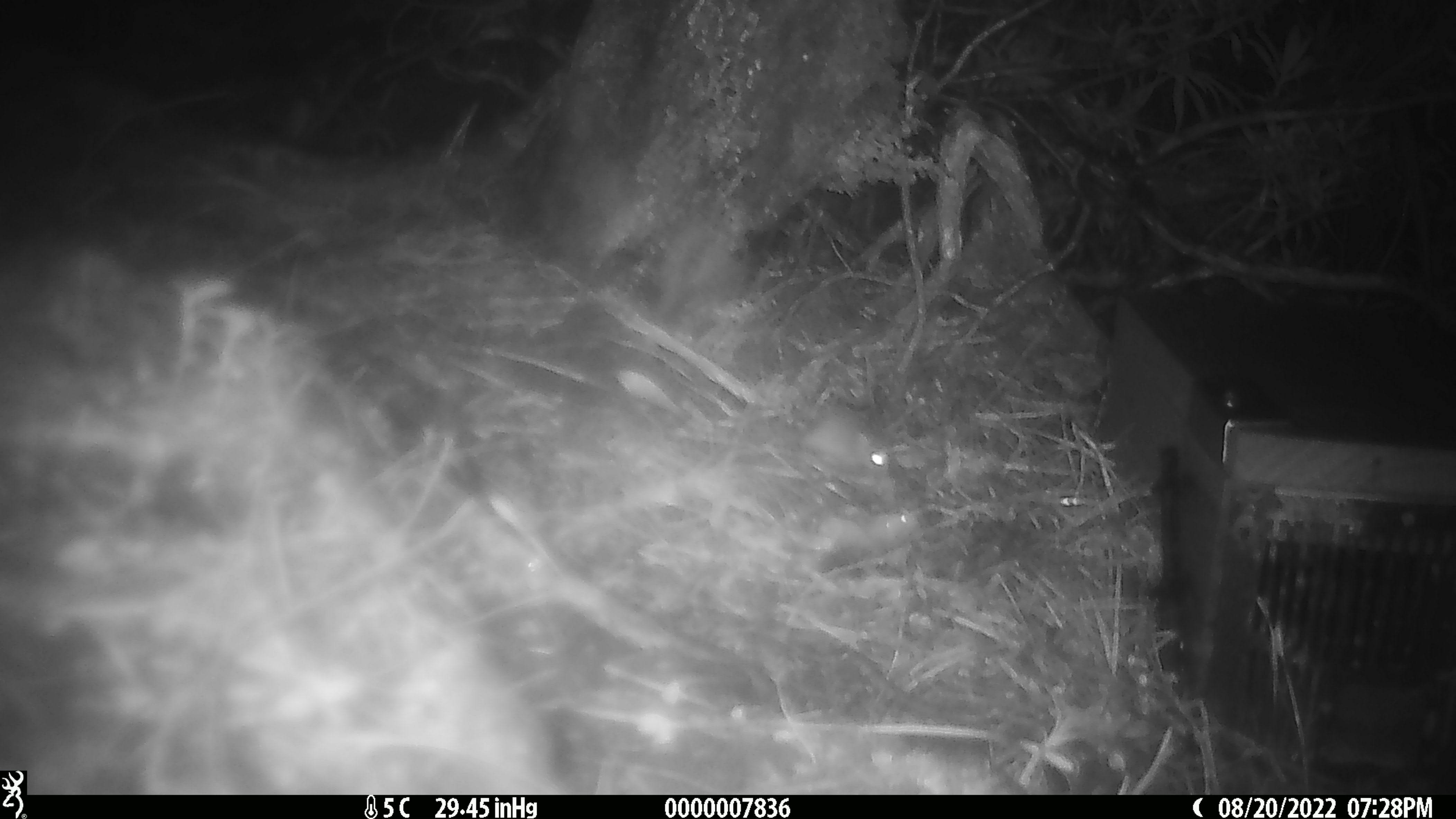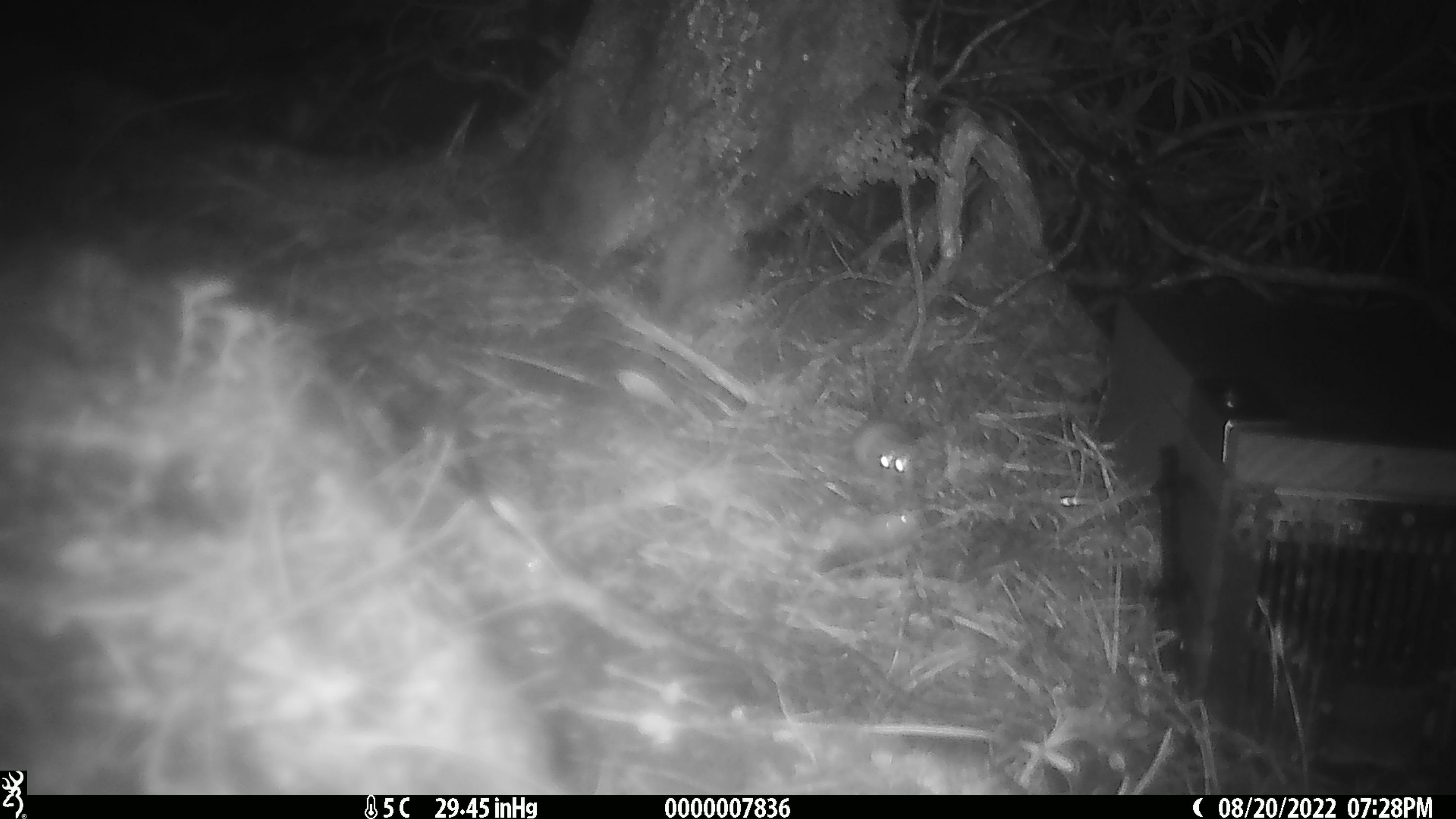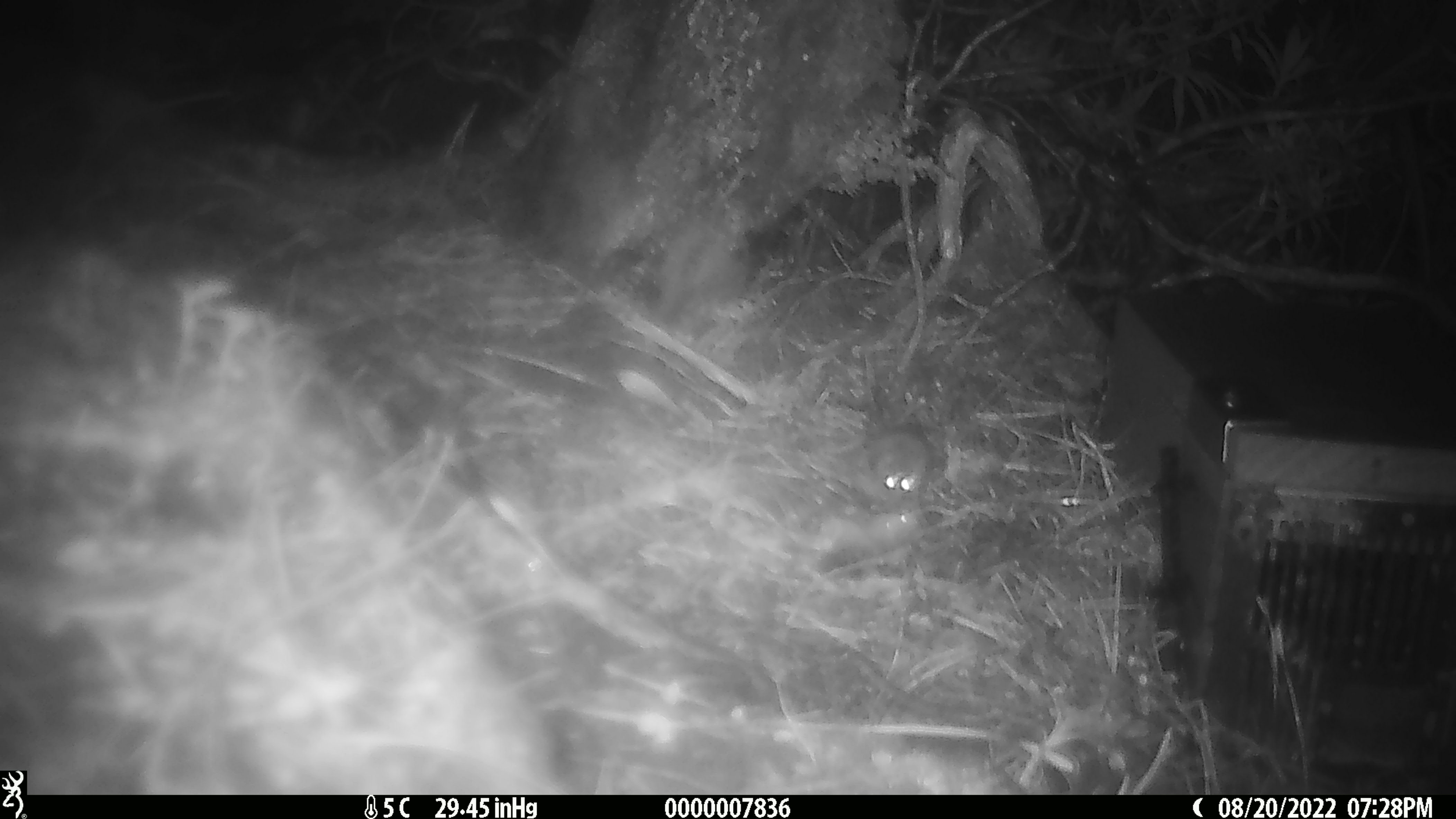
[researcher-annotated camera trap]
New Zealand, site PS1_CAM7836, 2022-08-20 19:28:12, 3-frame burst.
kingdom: Animalia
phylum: Chordata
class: Mammalia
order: Rodentia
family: Muridae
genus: Mus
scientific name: Mus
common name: mouse